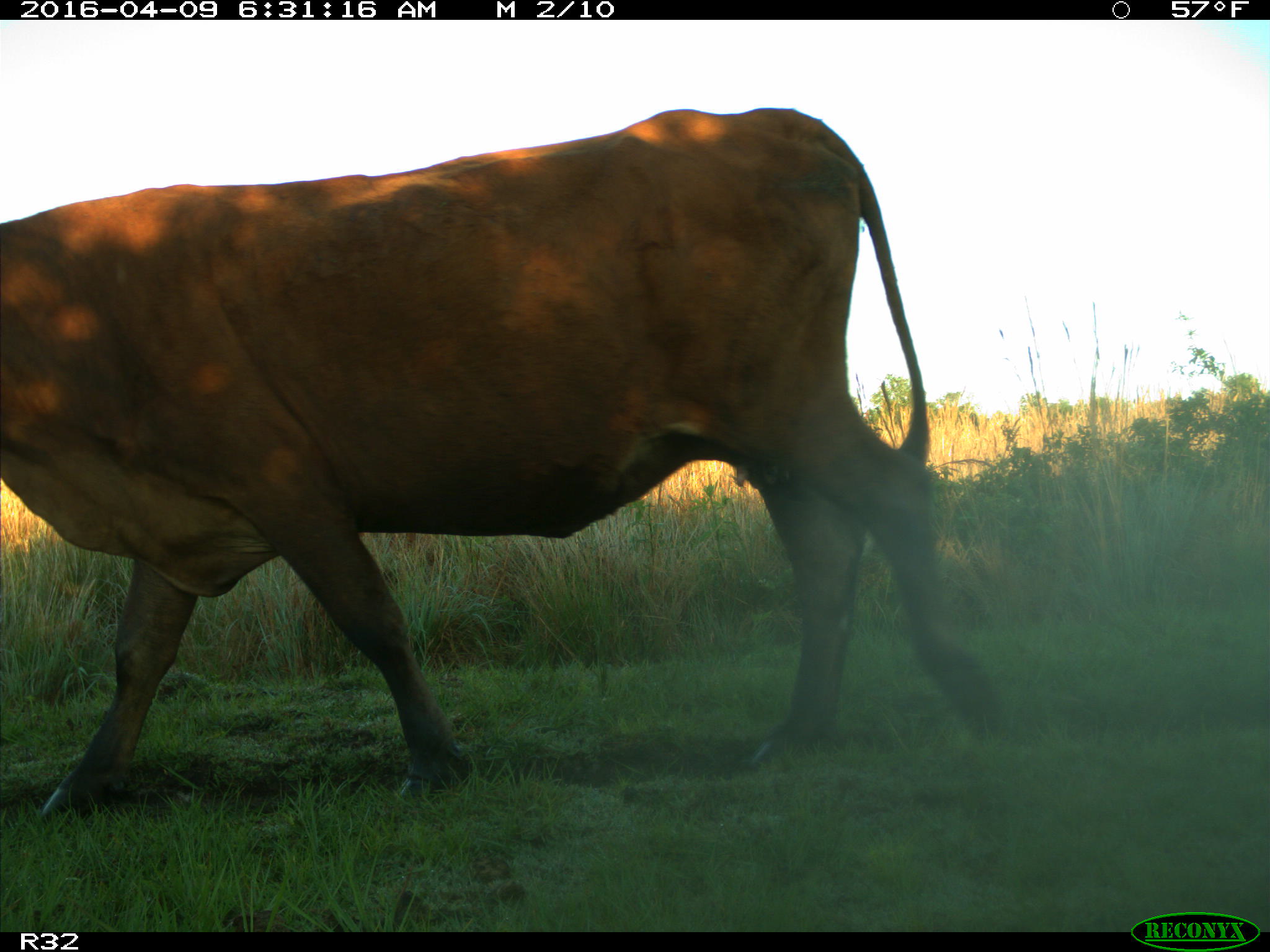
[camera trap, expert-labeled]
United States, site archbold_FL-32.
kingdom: Animalia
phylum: Chordata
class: Mammalia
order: Artiodactyla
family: Bovidae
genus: Bos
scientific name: Bos taurus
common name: domestic cow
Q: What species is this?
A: Bos taurus (domestic cow).